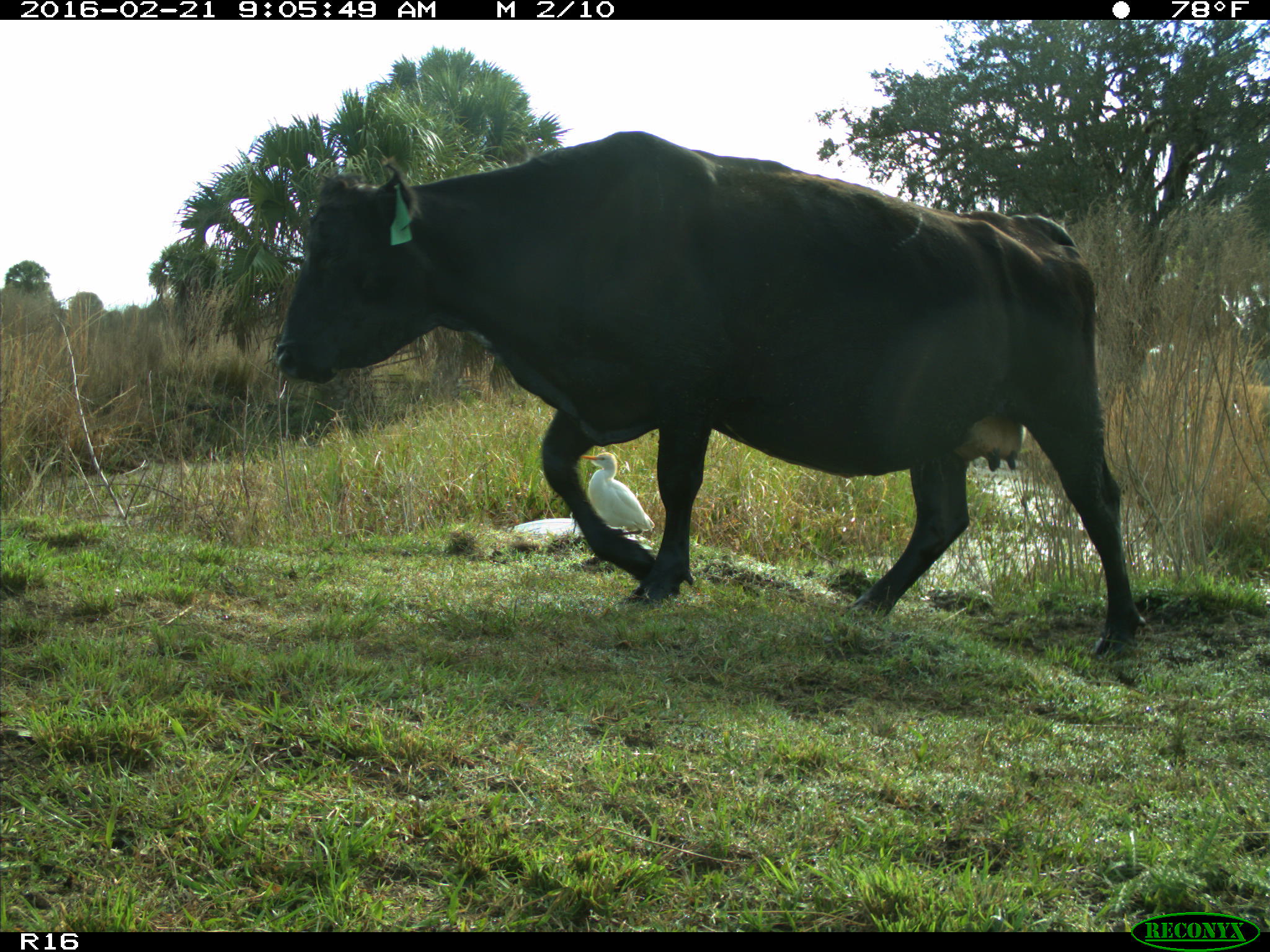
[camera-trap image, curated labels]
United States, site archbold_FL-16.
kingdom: Animalia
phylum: Chordata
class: Mammalia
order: Artiodactyla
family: Bovidae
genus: Bos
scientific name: Bos taurus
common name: domestic cow